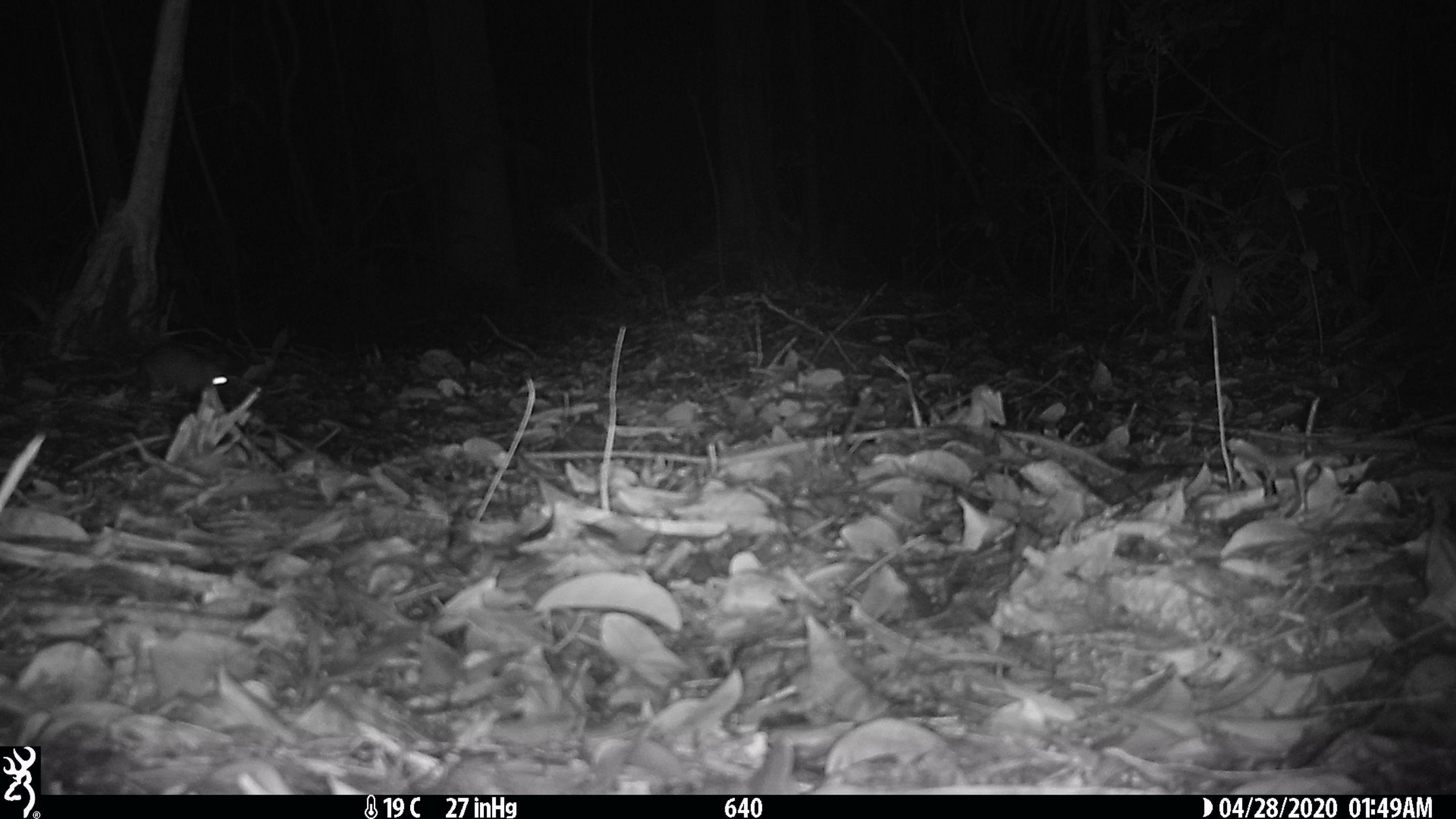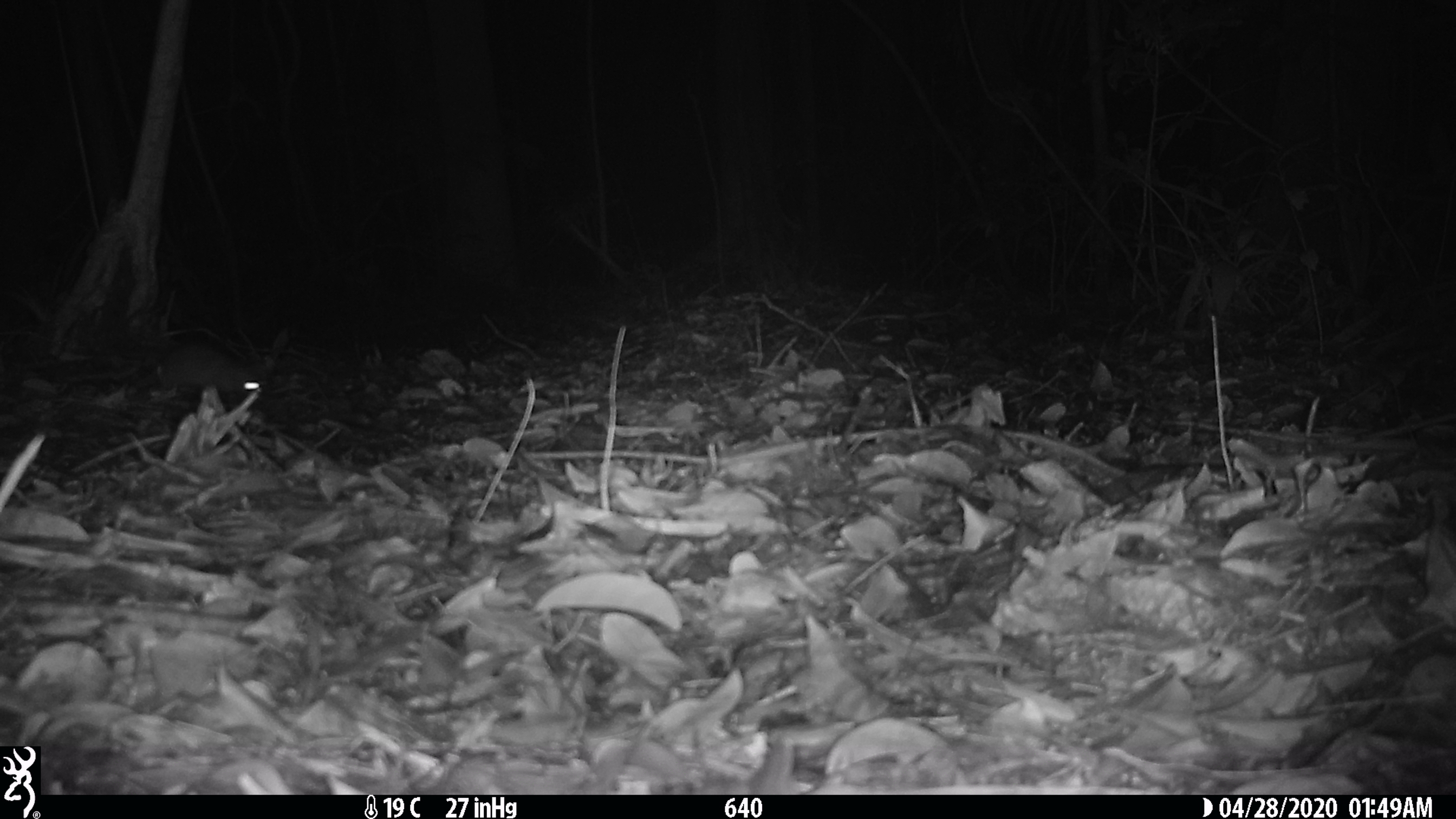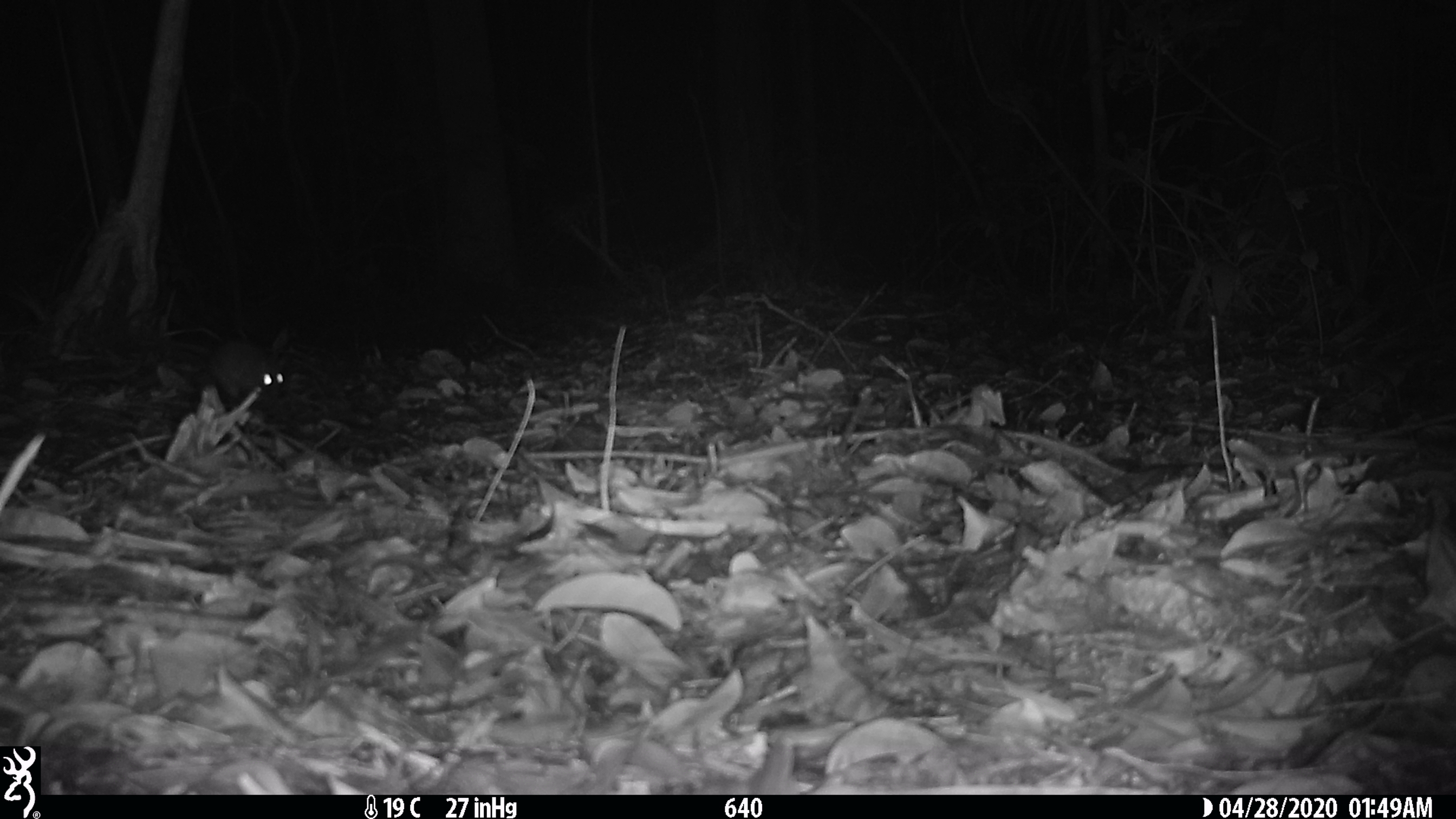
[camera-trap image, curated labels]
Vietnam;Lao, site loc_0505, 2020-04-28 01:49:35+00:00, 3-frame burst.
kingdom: Animalia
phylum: Chordata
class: Mammalia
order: Rodentia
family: Muridae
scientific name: Muridae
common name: old-world mice and rats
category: unidentified murid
Unidentified murid (old-world mice and rats) (Muridae). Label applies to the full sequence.